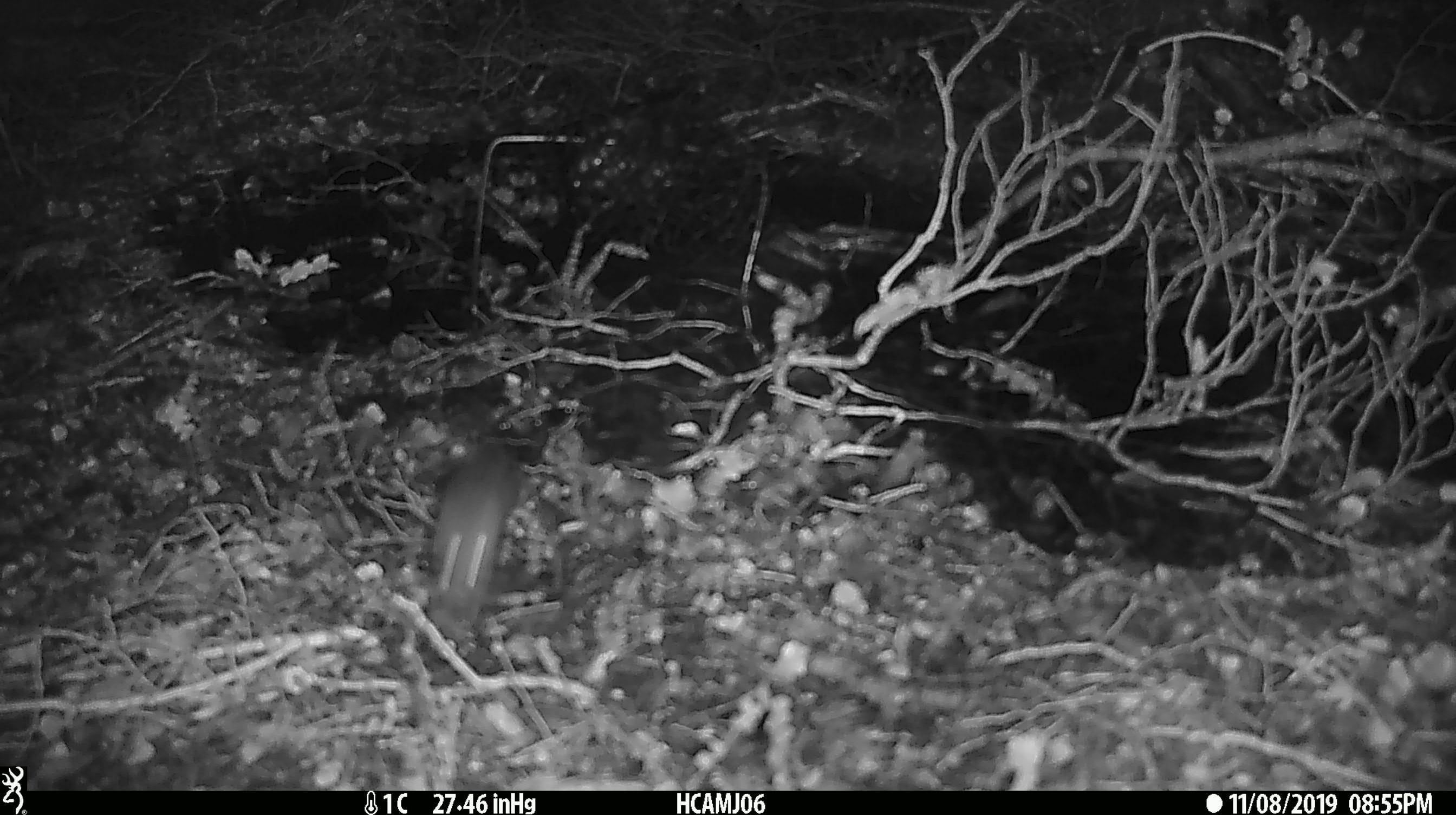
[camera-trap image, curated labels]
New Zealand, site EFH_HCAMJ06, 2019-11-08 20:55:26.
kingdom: Animalia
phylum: Chordata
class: Mammalia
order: Rodentia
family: Muridae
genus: Mus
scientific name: Mus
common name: mouse